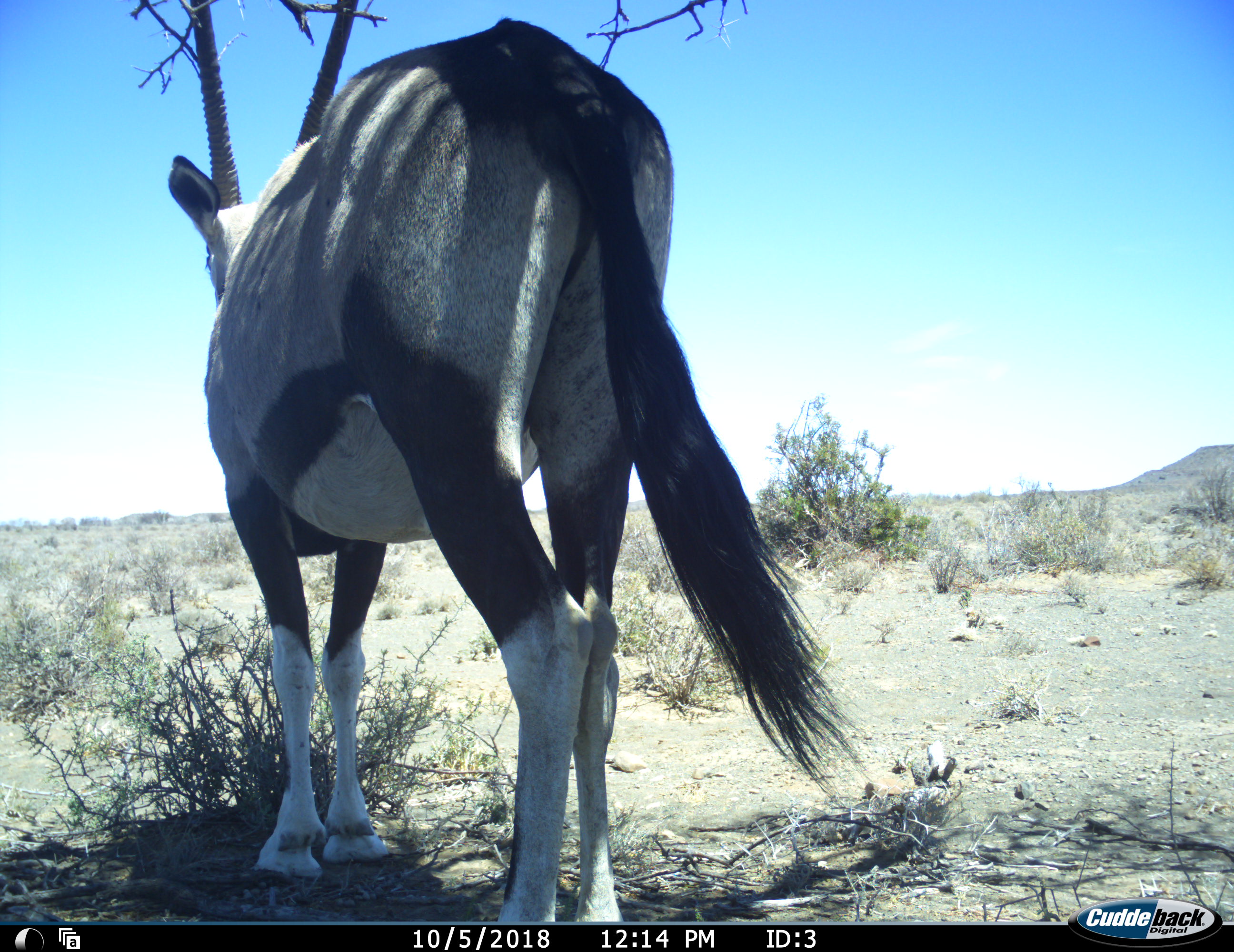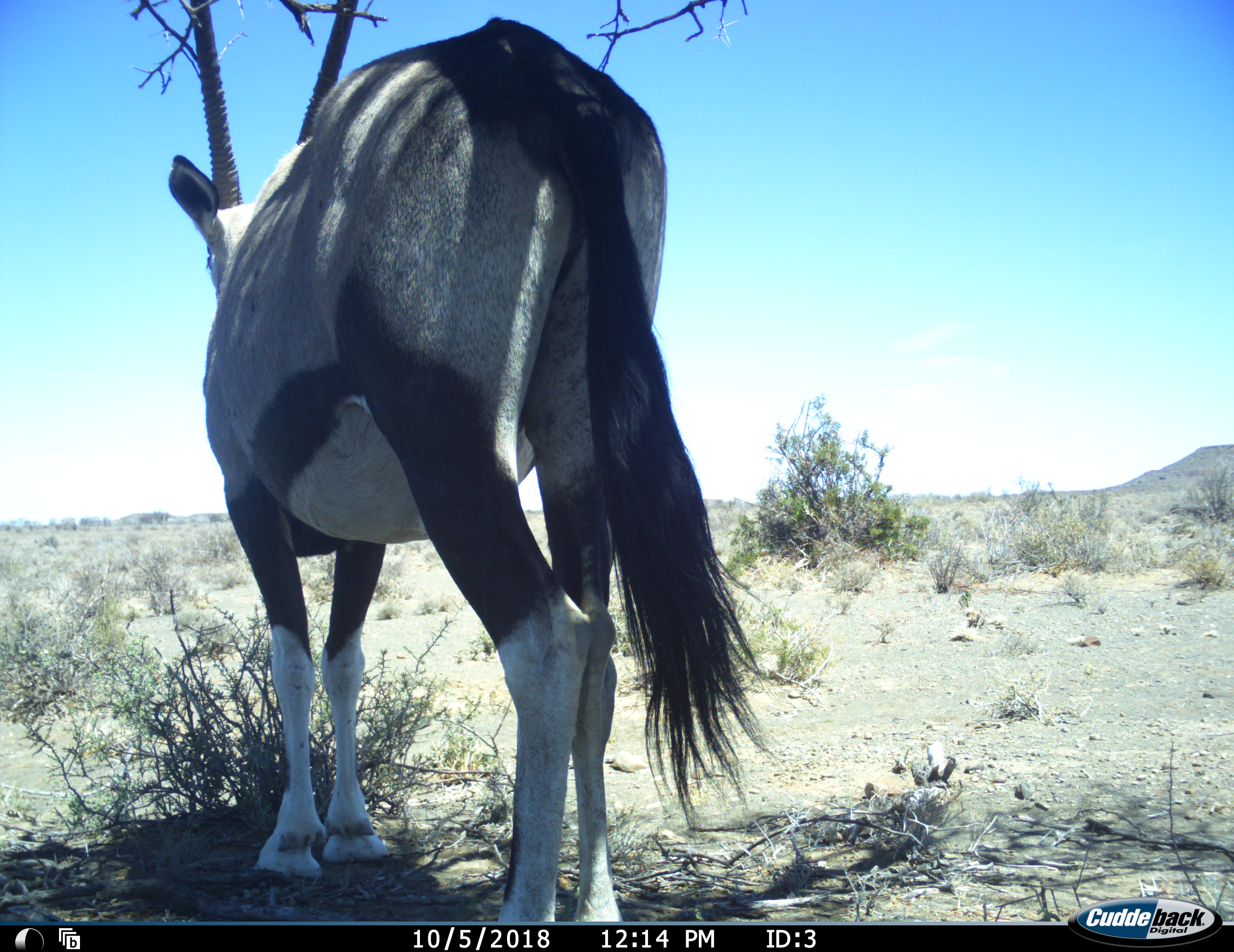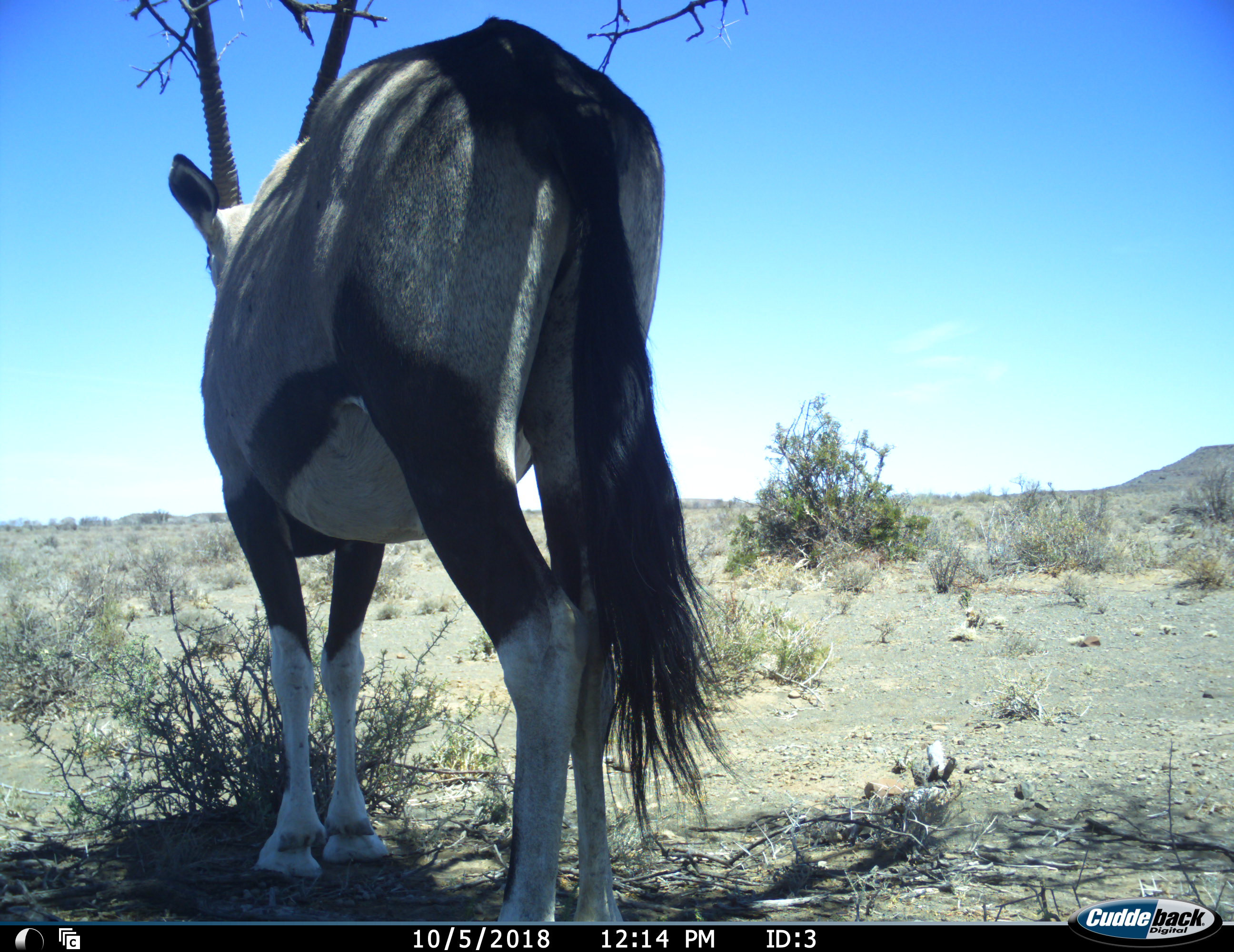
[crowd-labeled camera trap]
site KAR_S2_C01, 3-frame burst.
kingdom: Animalia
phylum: Chordata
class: Mammalia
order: Artiodactyla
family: Bovidae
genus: Oryx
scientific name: Oryx gazella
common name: gemsbok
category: oryx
Oryx (gemsbok) (Oryx gazella), count 1. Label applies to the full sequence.